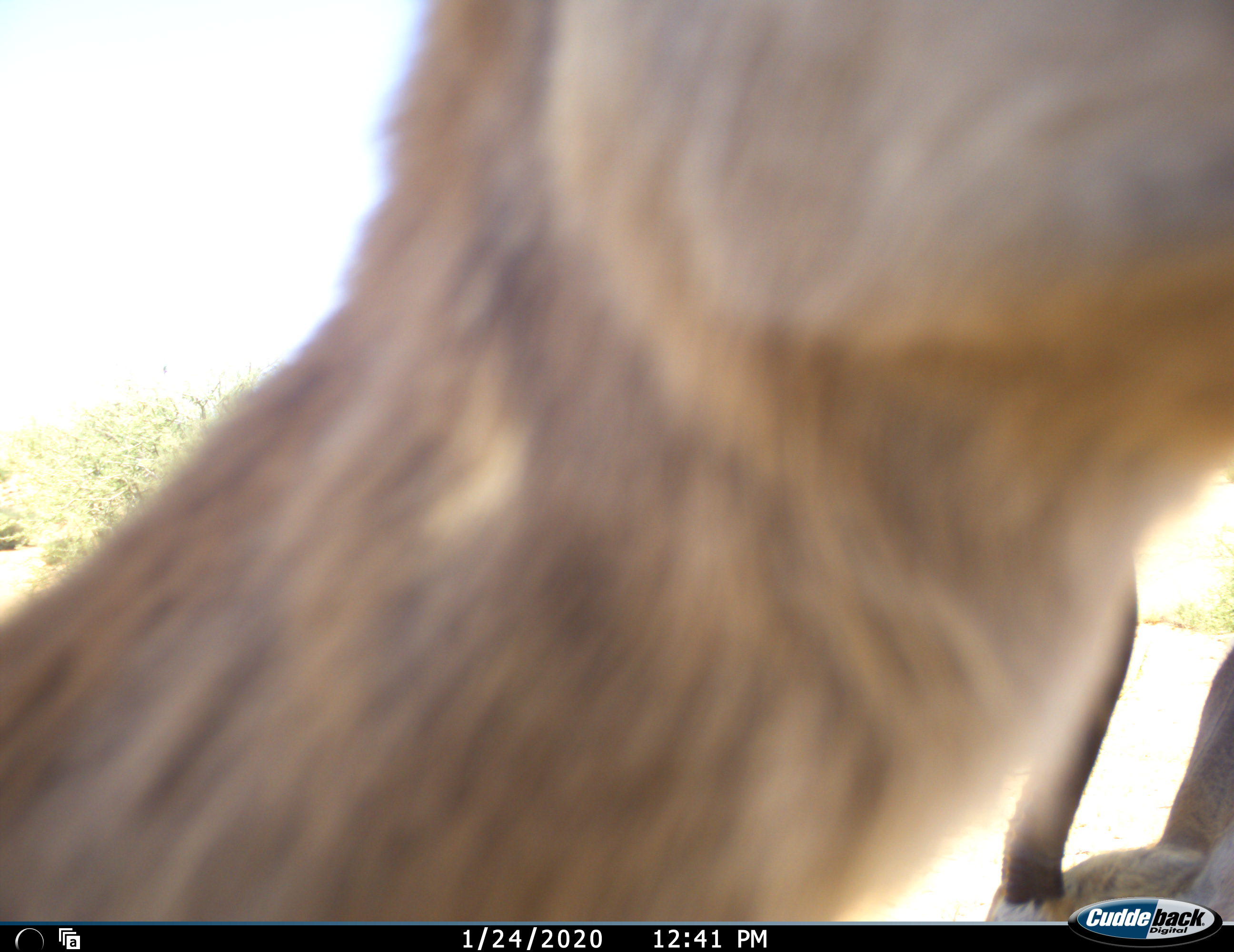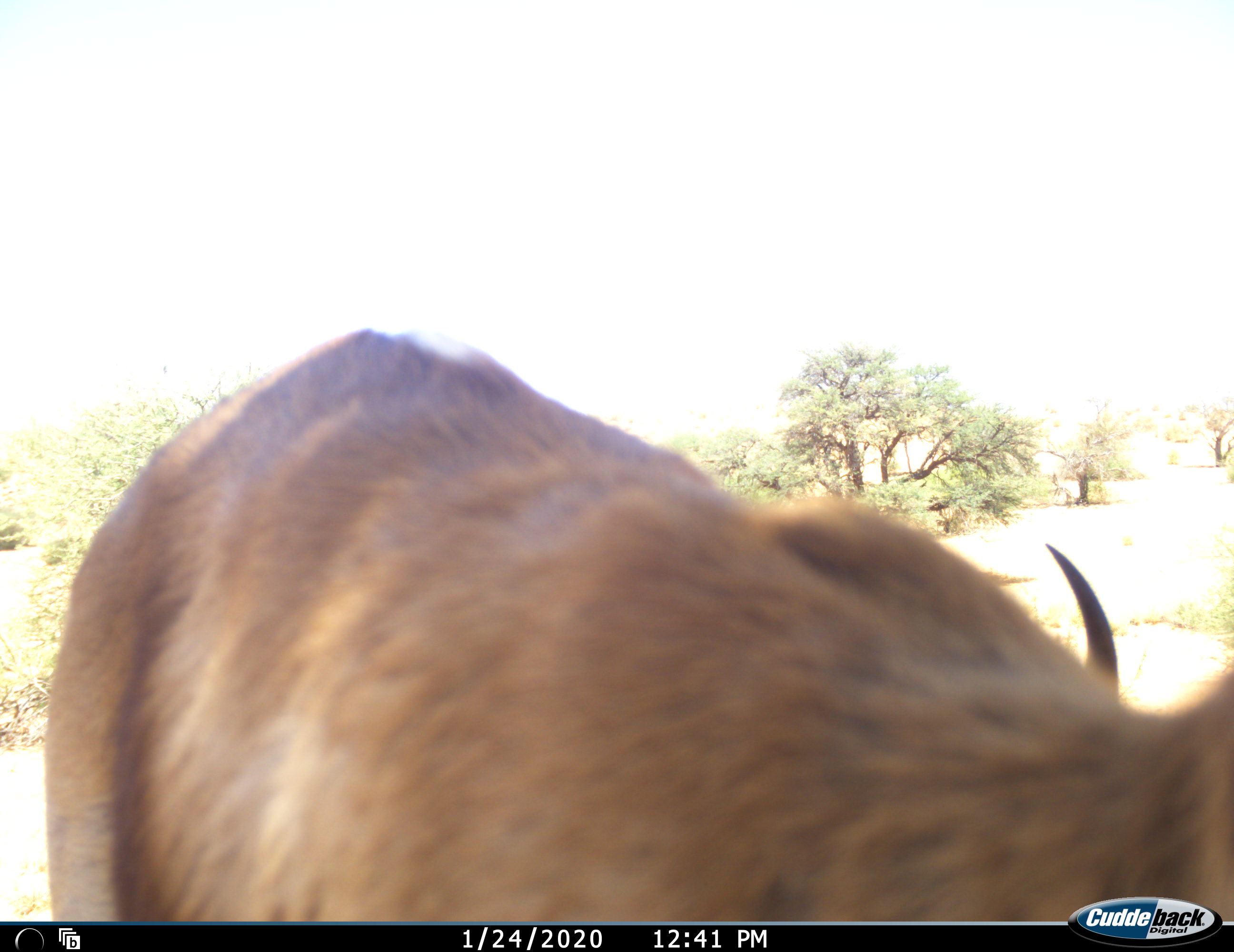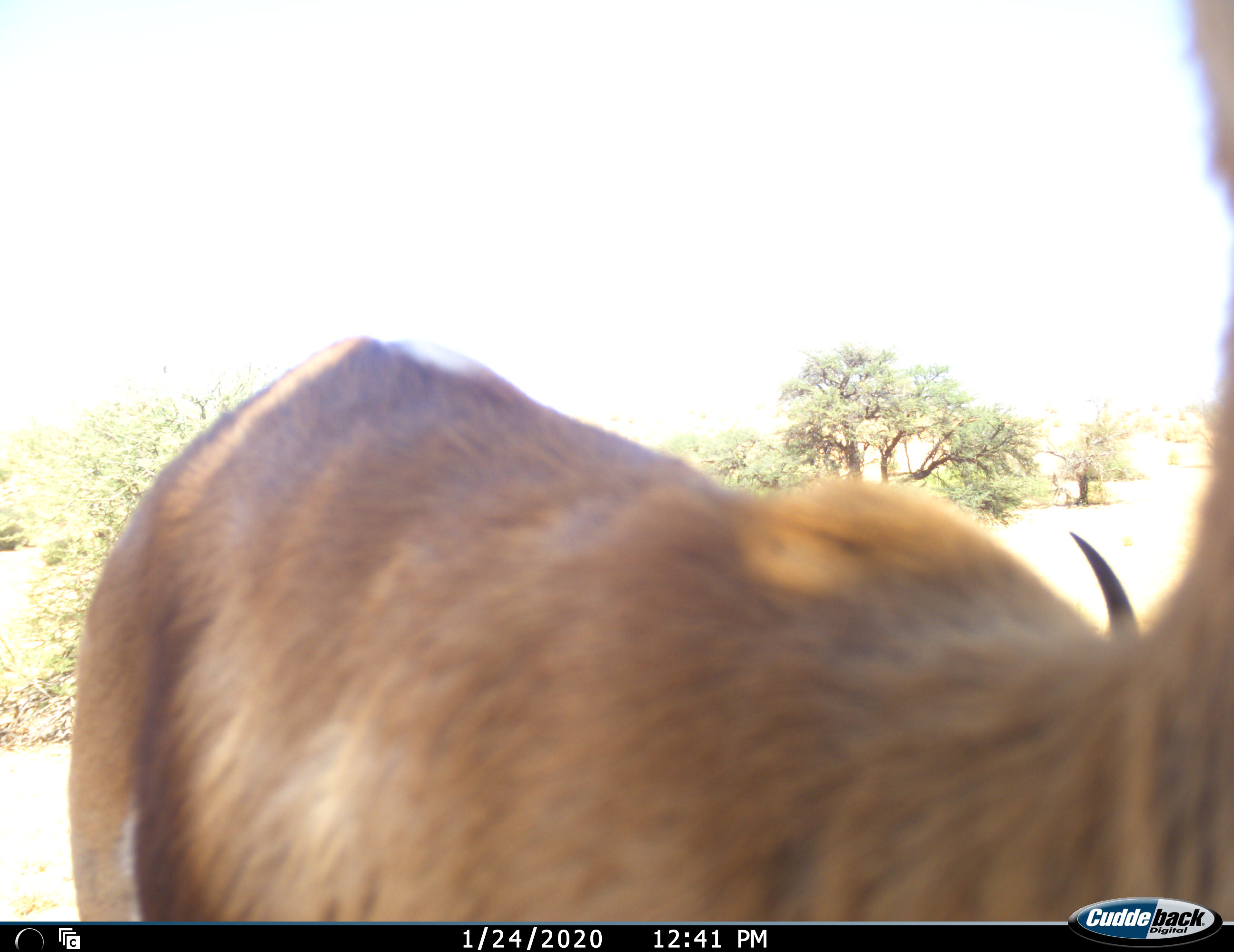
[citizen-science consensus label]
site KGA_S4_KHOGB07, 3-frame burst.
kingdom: Animalia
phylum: Chordata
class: Mammalia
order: Artiodactyla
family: Bovidae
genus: Antidorcas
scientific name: Antidorcas marsupialis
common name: springbok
Springbok (Antidorcas marsupialis), count 2. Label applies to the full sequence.